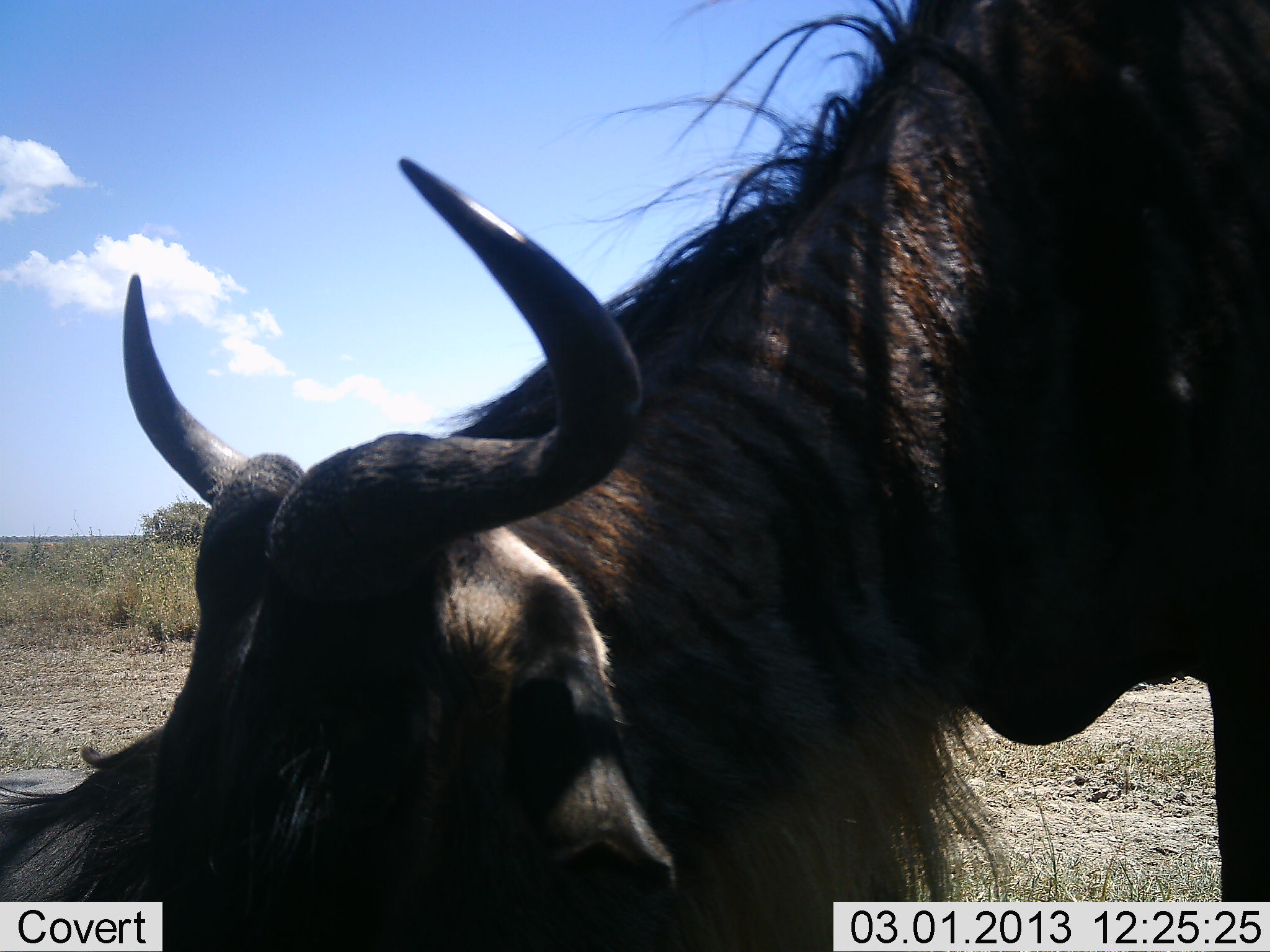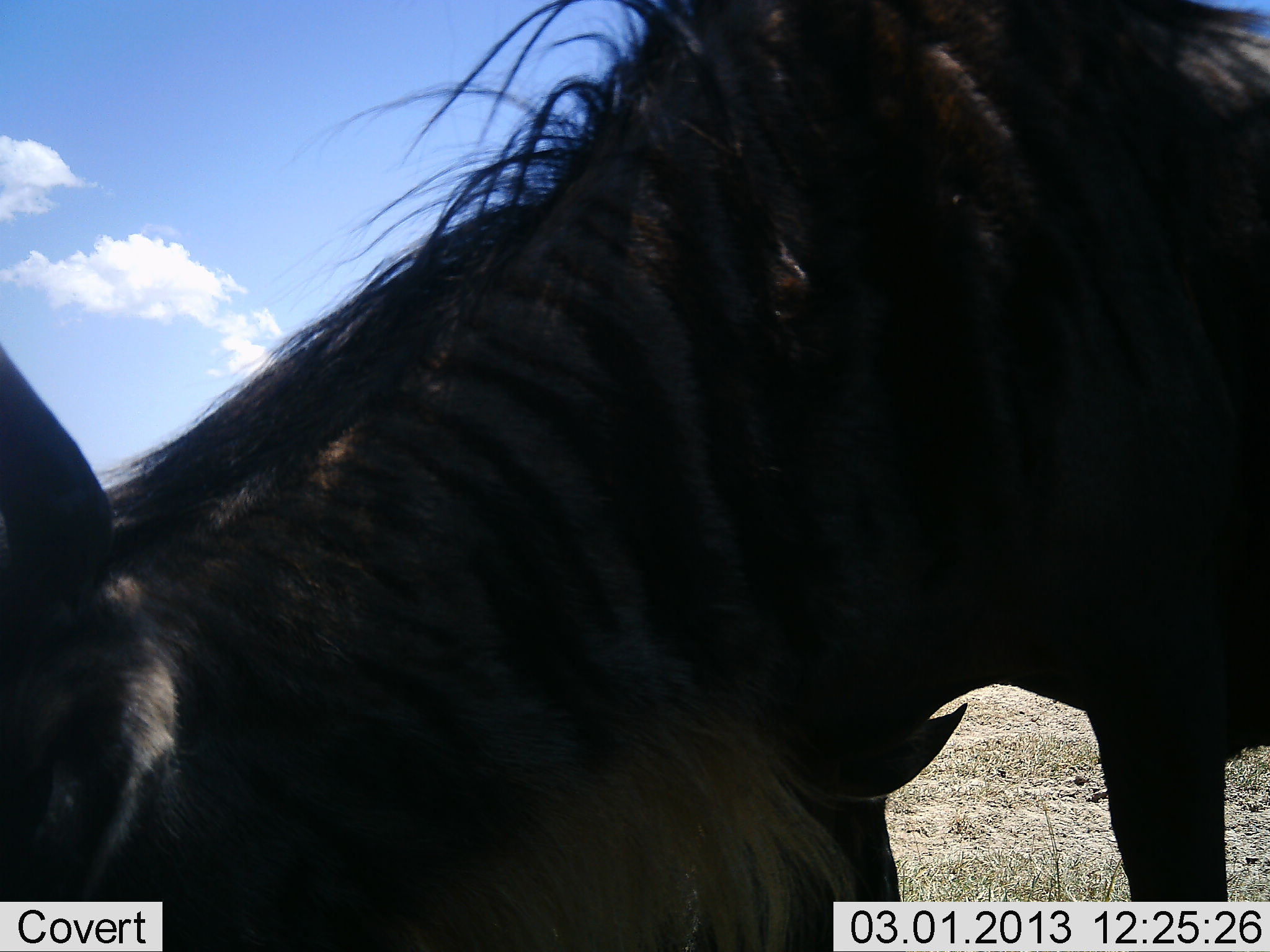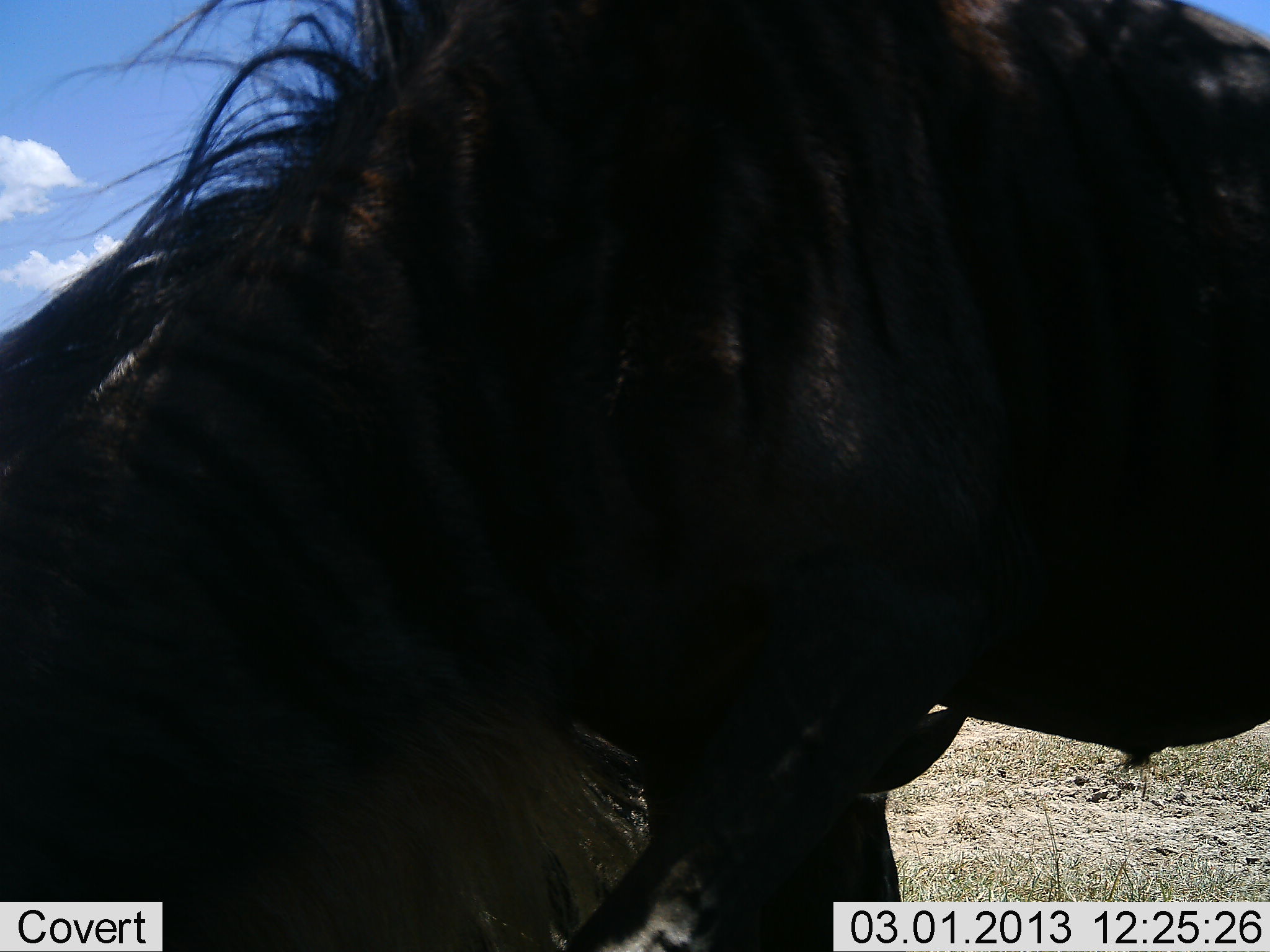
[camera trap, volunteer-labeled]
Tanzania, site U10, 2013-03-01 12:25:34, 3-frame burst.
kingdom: Animalia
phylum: Chordata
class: Mammalia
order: Artiodactyla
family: Bovidae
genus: Connochaetes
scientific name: Connochaetes taurinus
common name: blue wildebeest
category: wildebeest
Wildebeest (blue wildebeest) (Connochaetes taurinus), count 1. Behavior (volunteer vote fractions): standing 25%, resting 10%, moving 30%, interacting 10%. Young present (vote fraction): 0%. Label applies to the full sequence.